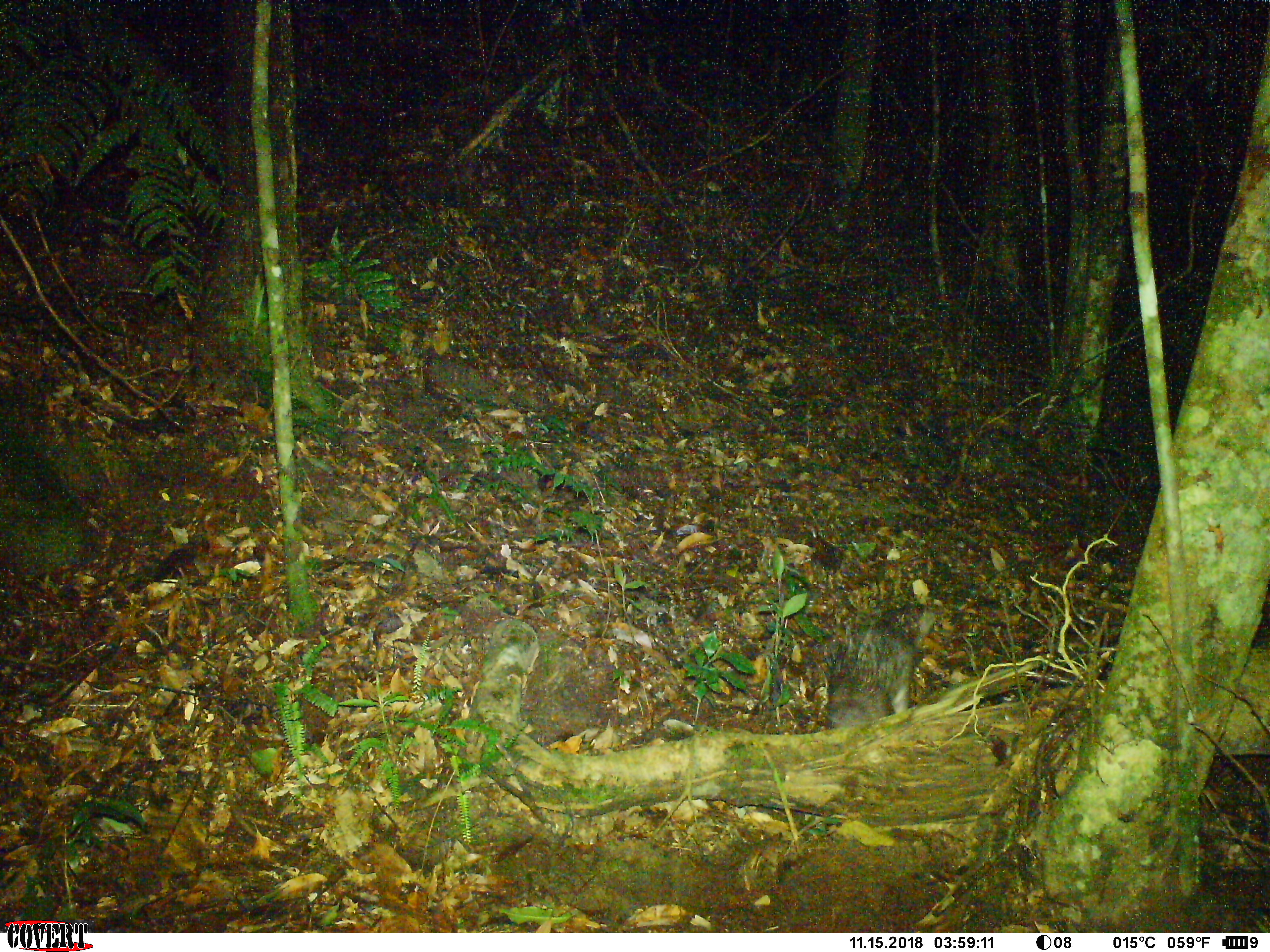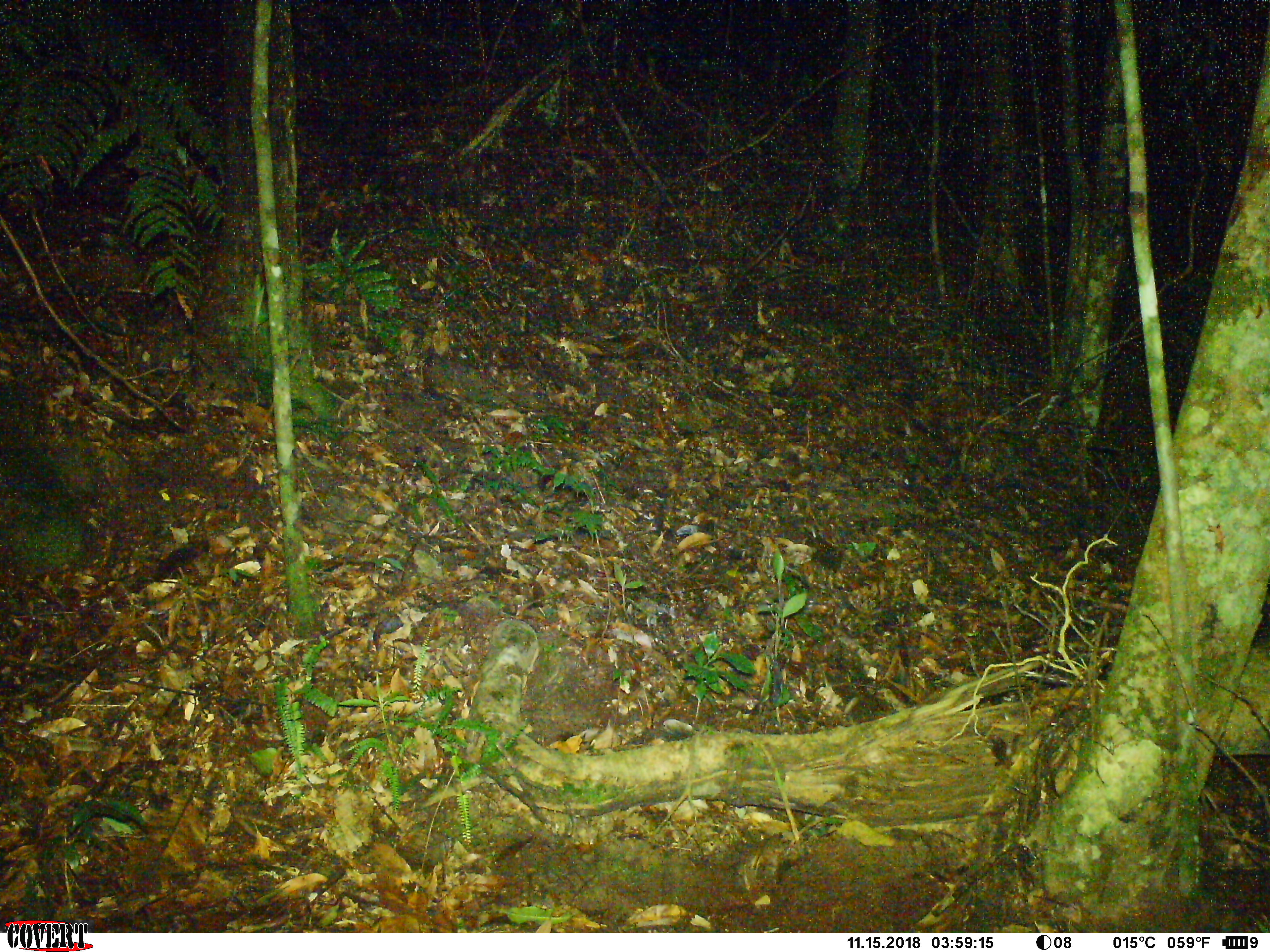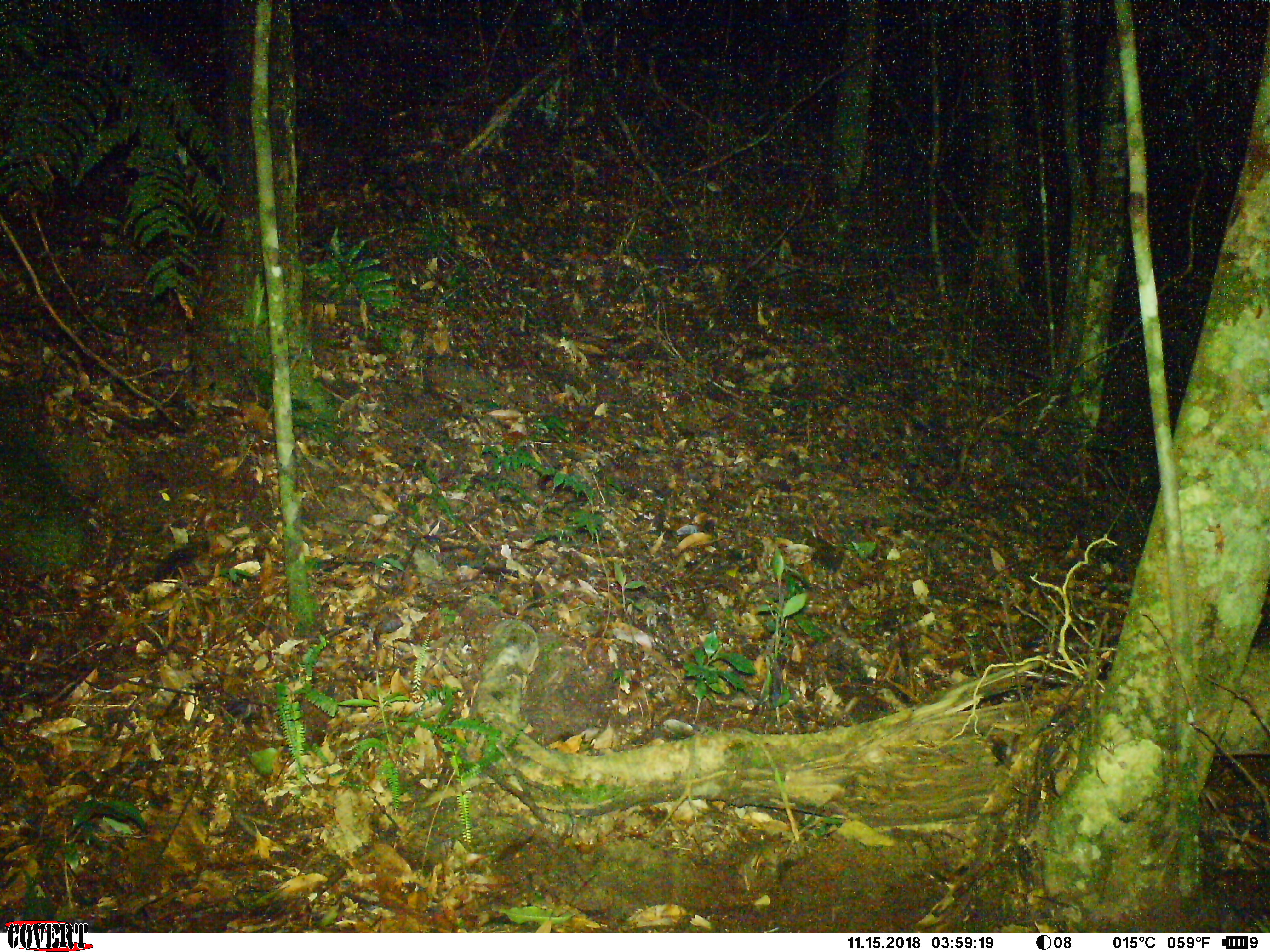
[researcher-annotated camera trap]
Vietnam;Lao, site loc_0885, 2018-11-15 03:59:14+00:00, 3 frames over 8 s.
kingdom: Animalia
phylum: Chordata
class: Mammalia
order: Rodentia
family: Hystricidae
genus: Atherurus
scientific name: Atherurus macrourus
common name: asiatic brush-tailed porcupine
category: asiatic brush tailed porcupine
Asiatic brush tailed porcupine (asiatic brush-tailed porcupine) (Atherurus macrourus). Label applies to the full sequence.